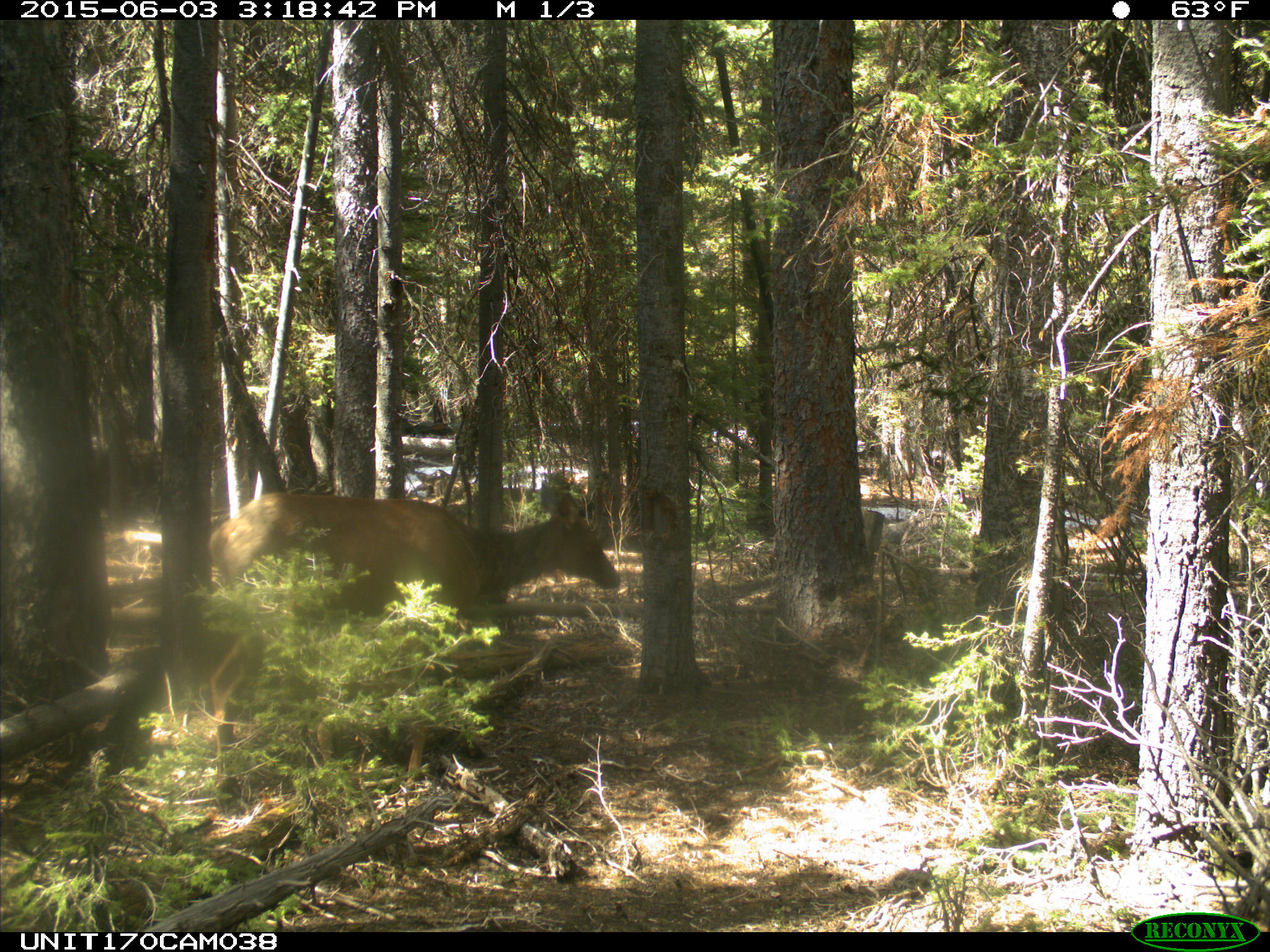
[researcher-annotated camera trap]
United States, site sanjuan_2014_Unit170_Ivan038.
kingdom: Animalia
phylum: Chordata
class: Mammalia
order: Artiodactyla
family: Cervidae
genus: Cervus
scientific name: Cervus elaphus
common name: red deer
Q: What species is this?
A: Cervus elaphus (red deer).